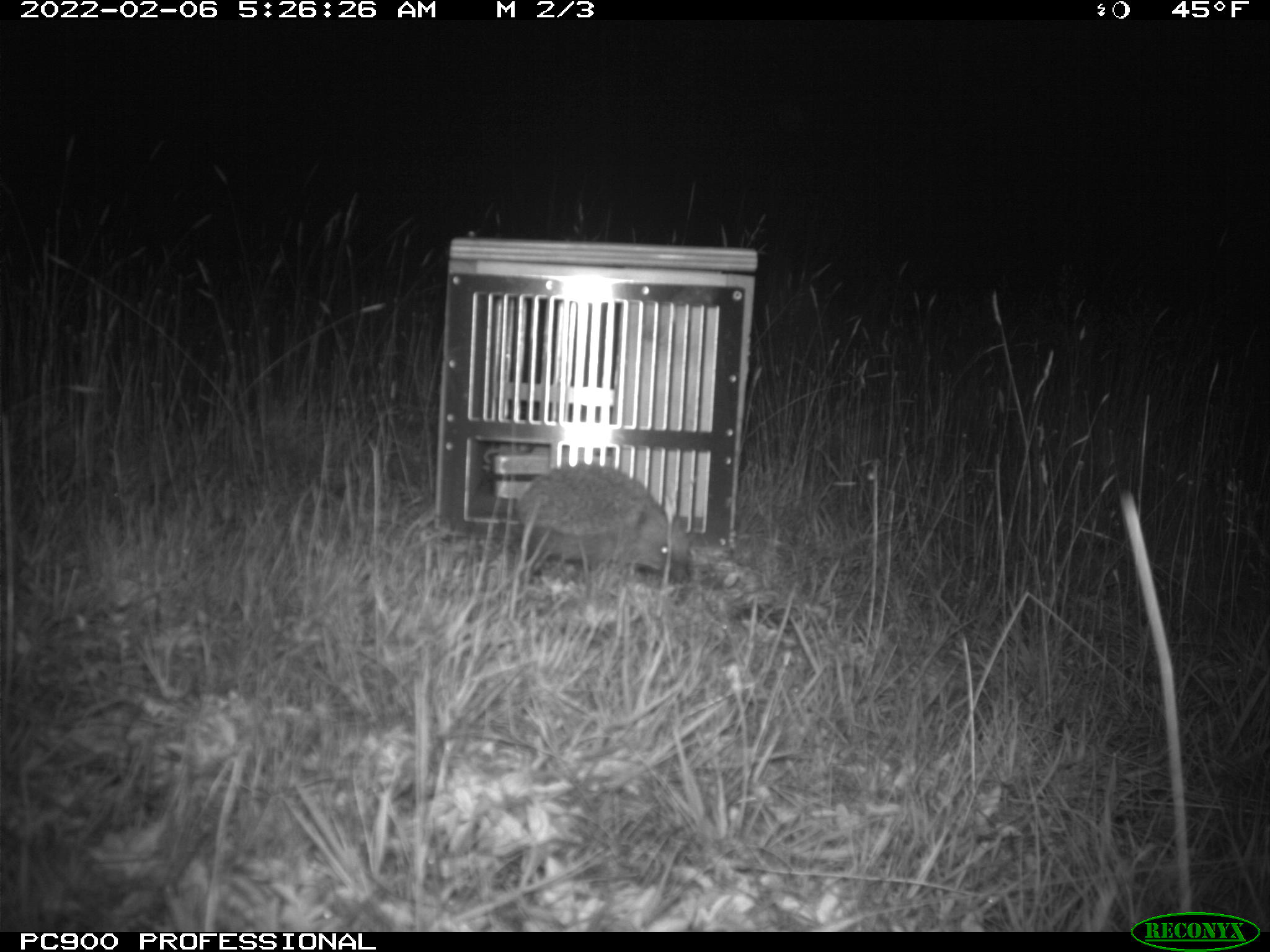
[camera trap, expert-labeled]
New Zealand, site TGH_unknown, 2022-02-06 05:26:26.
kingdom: Animalia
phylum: Chordata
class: Mammalia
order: Eulipotyphla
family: Erinaceidae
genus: Erinaceus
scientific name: Erinaceus europaeus europaeus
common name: european hedgehog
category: hedgehog